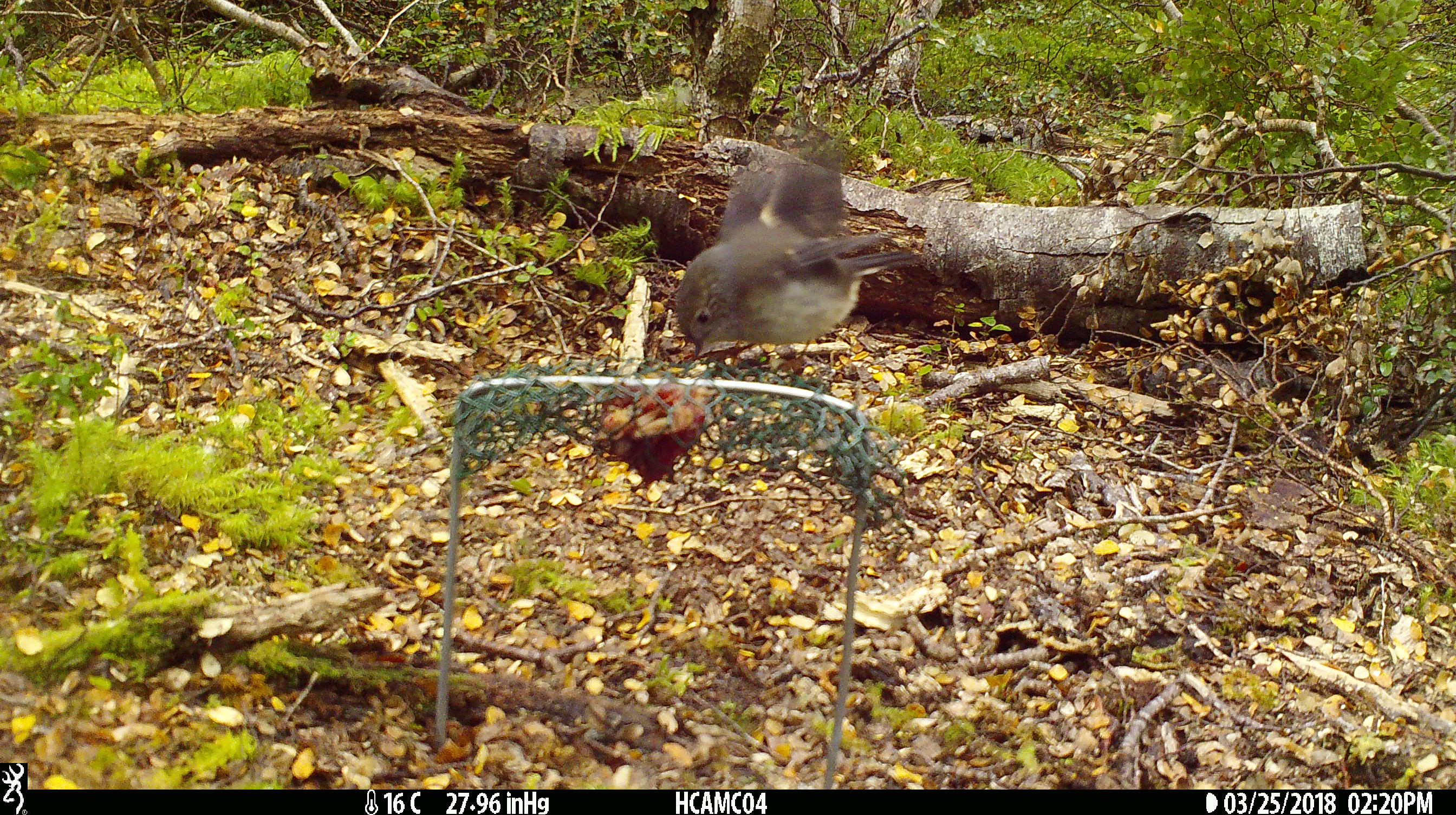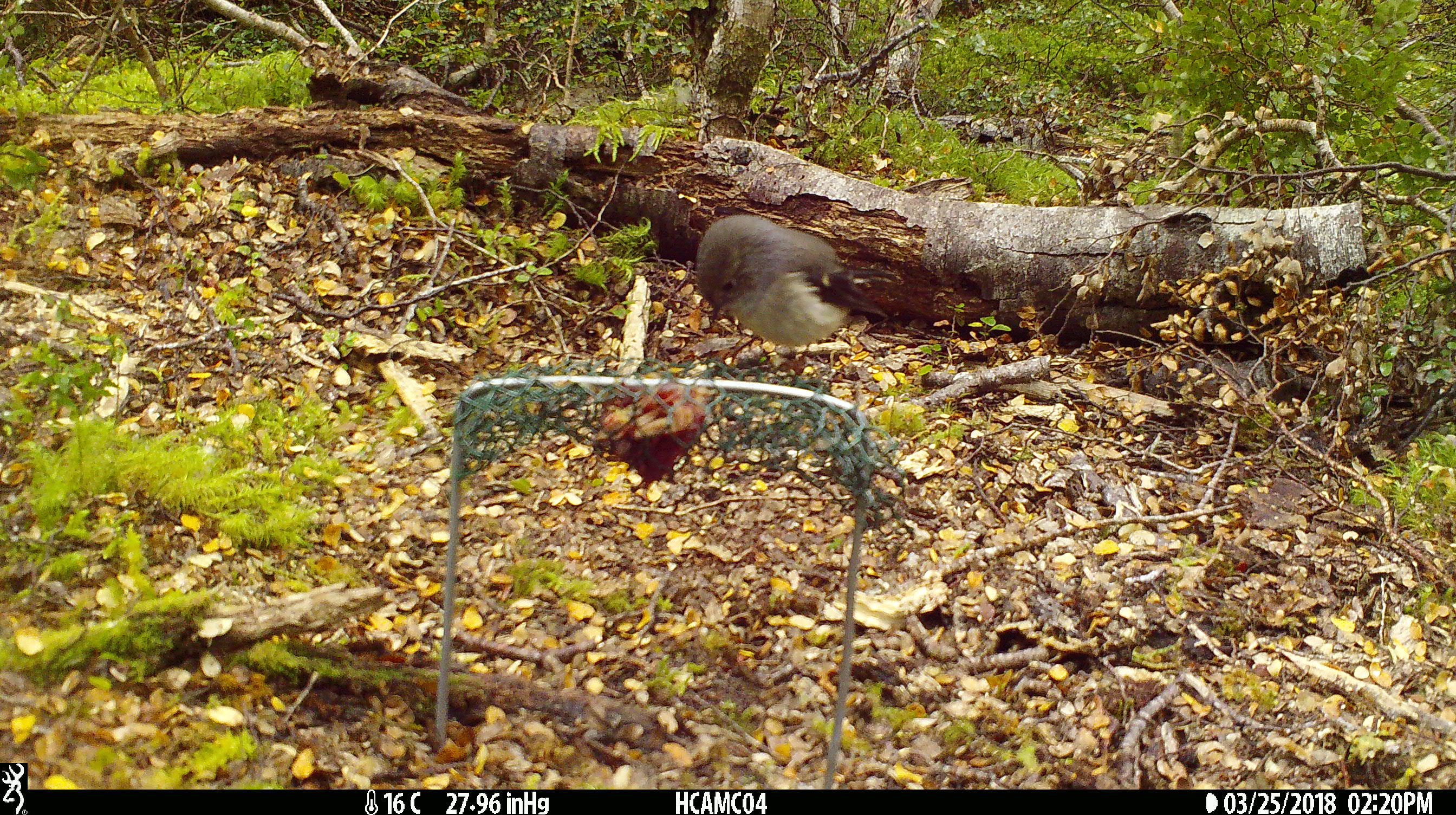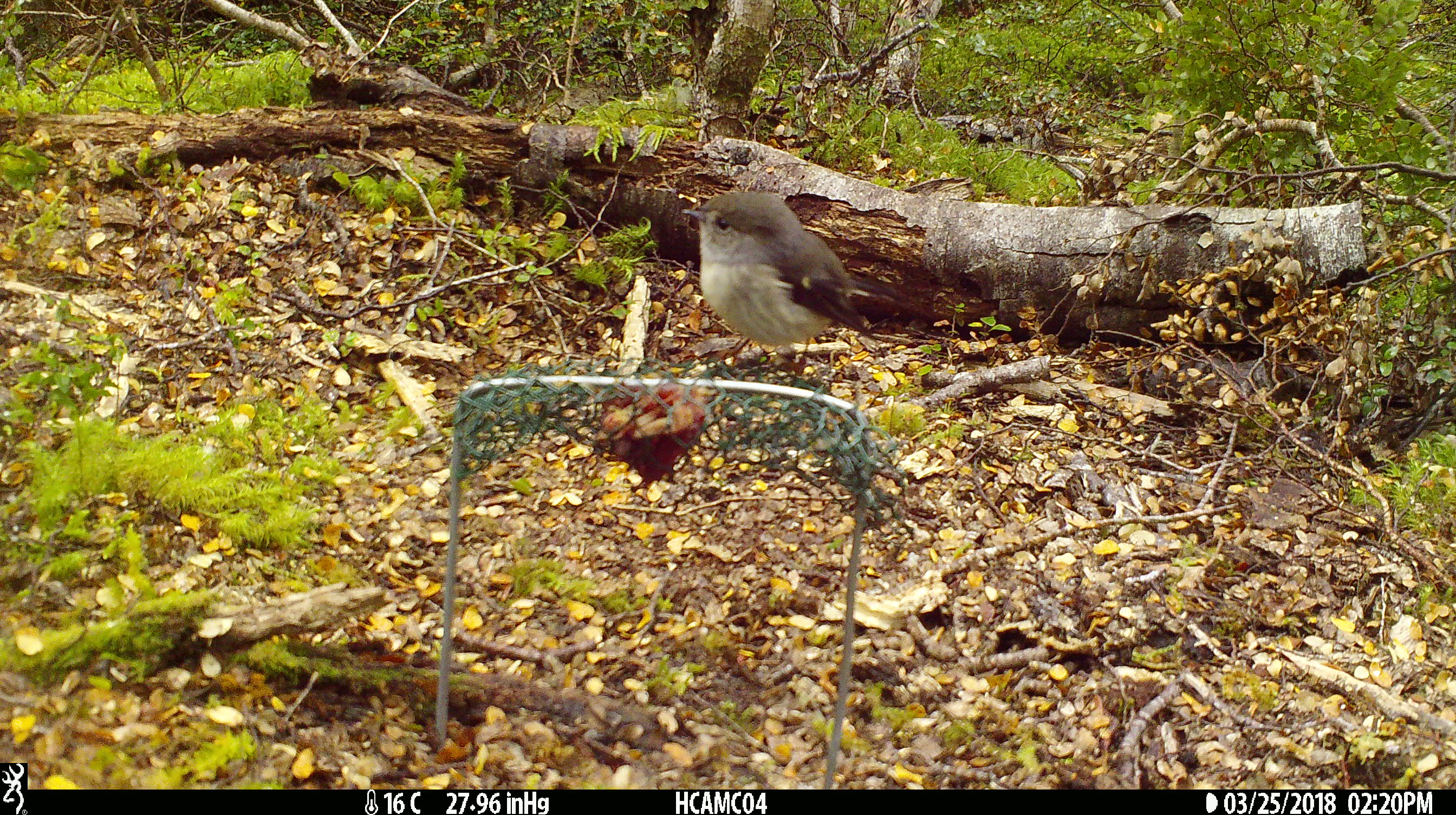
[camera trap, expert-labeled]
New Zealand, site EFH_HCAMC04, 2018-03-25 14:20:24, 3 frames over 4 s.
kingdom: Animalia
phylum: Chordata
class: Aves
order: Passeriformes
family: Petroicidae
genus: Petroica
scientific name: Petroica macrocephala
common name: tomtit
Tomtit (Petroica macrocephala).